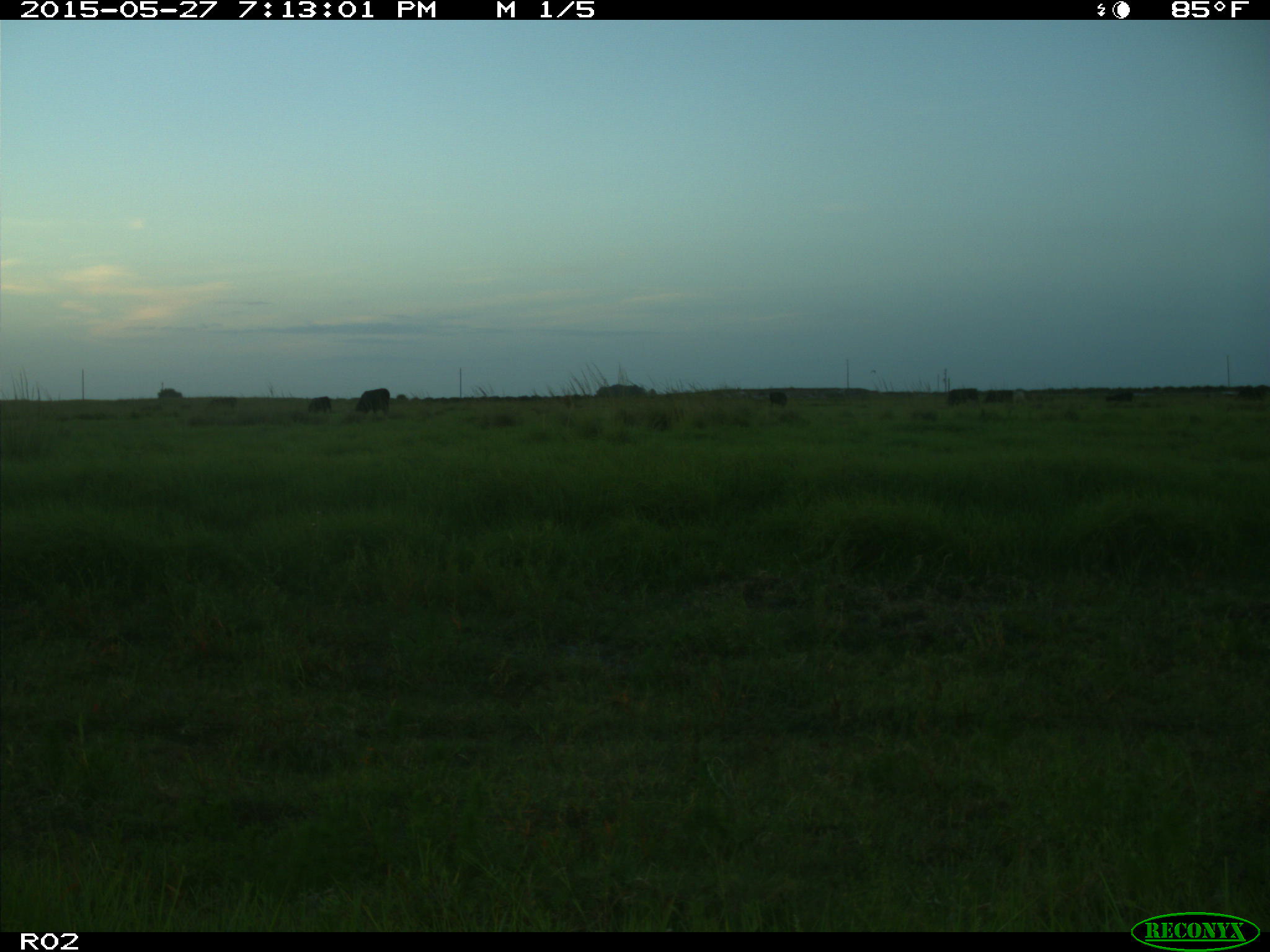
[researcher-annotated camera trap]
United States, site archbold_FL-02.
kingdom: Animalia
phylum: Chordata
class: Mammalia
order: Artiodactyla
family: Bovidae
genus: Bos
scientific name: Bos taurus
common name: domestic cow